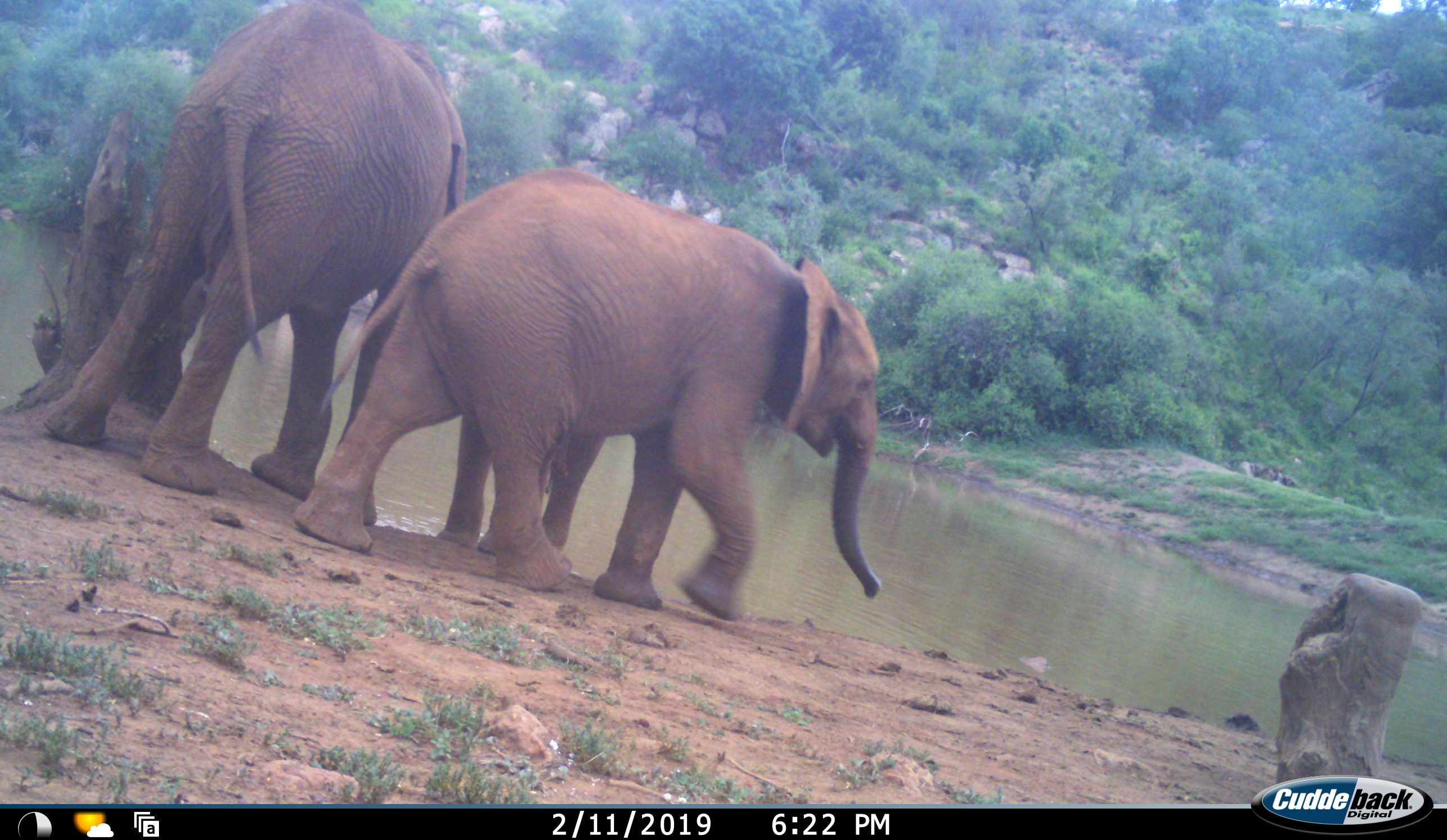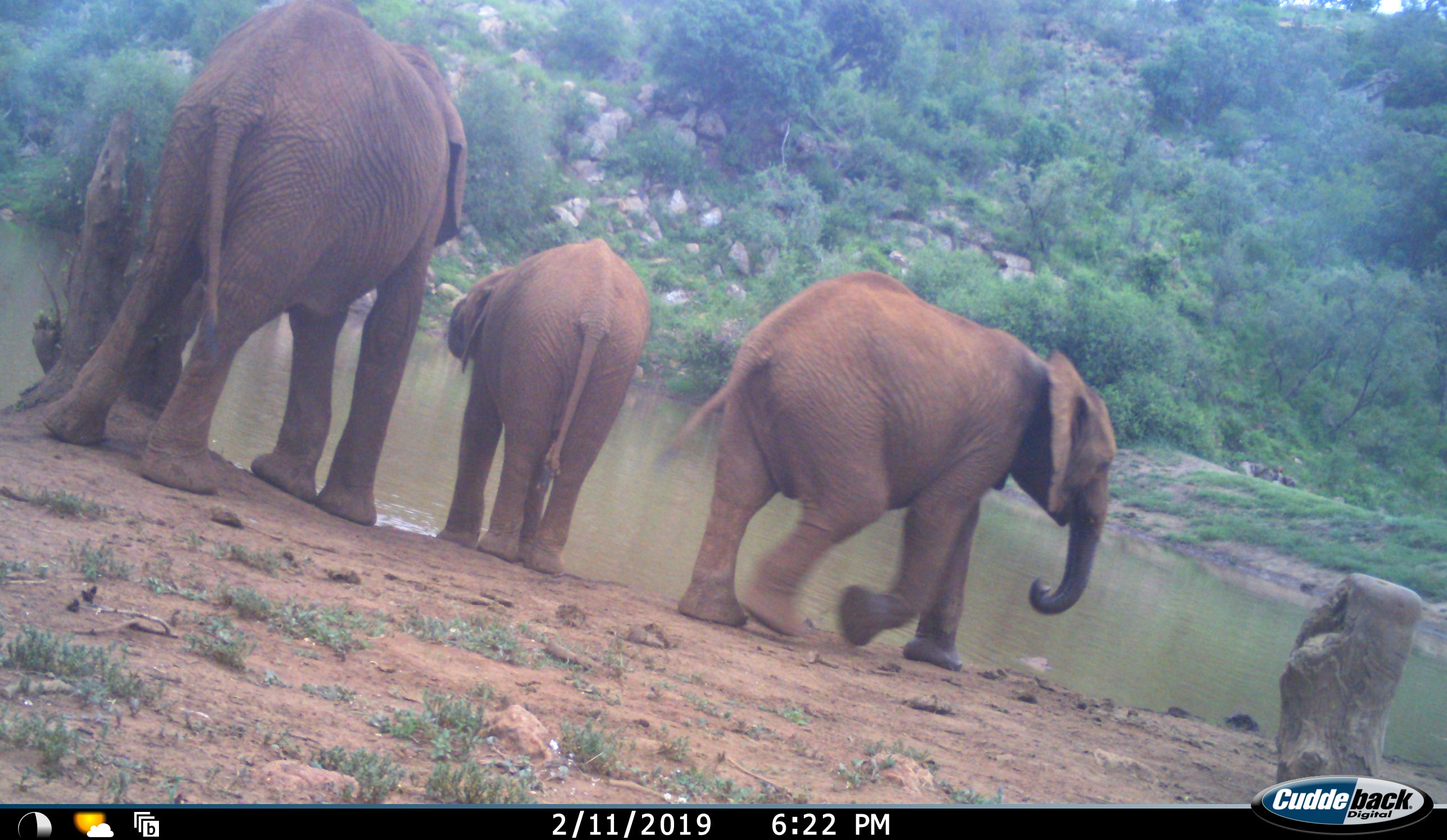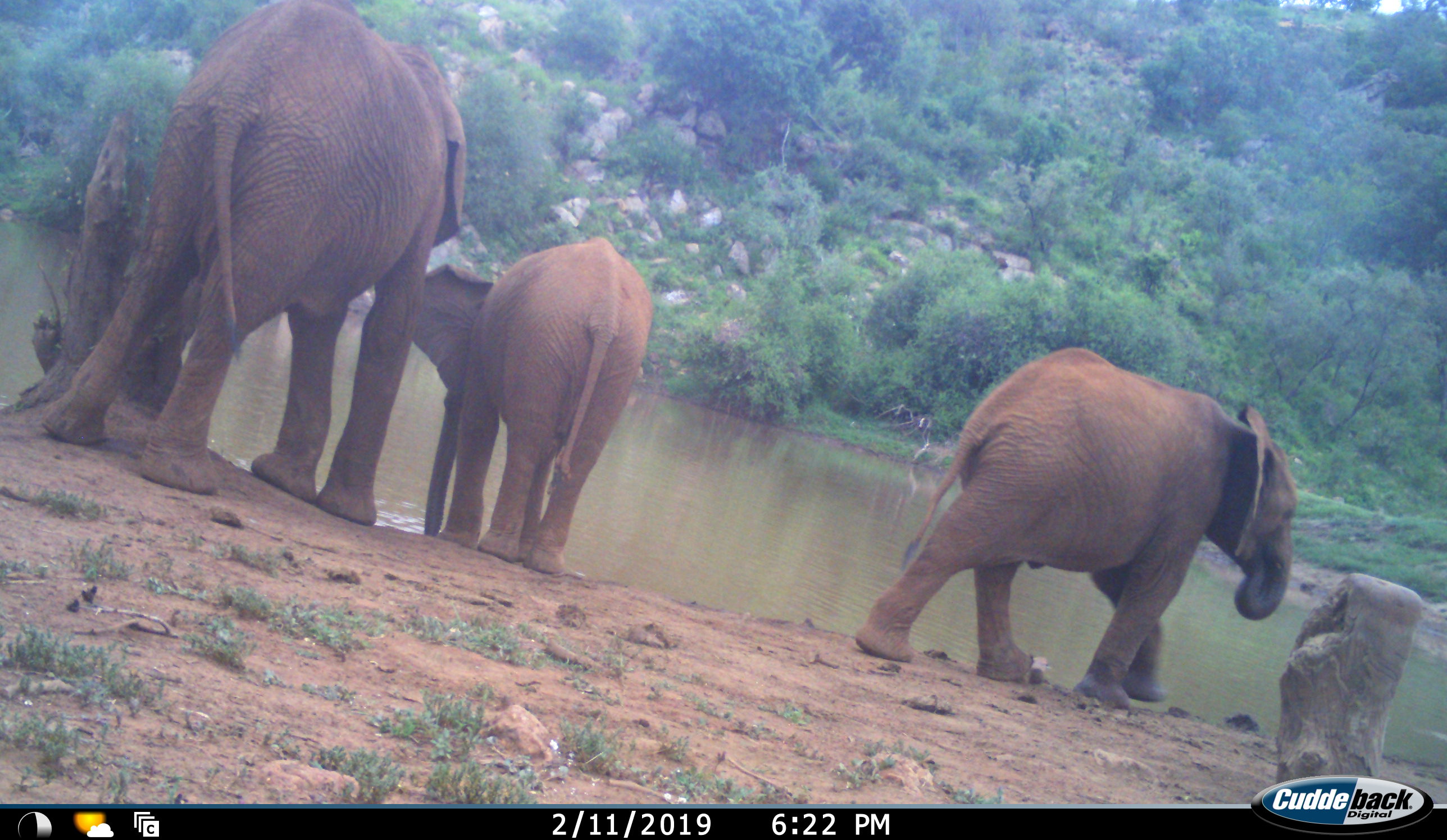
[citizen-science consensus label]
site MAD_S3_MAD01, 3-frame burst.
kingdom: Animalia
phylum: Chordata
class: Mammalia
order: Proboscidea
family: Elephantidae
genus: Loxodonta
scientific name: Loxodonta africana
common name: african bush elephant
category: elephant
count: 3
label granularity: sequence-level